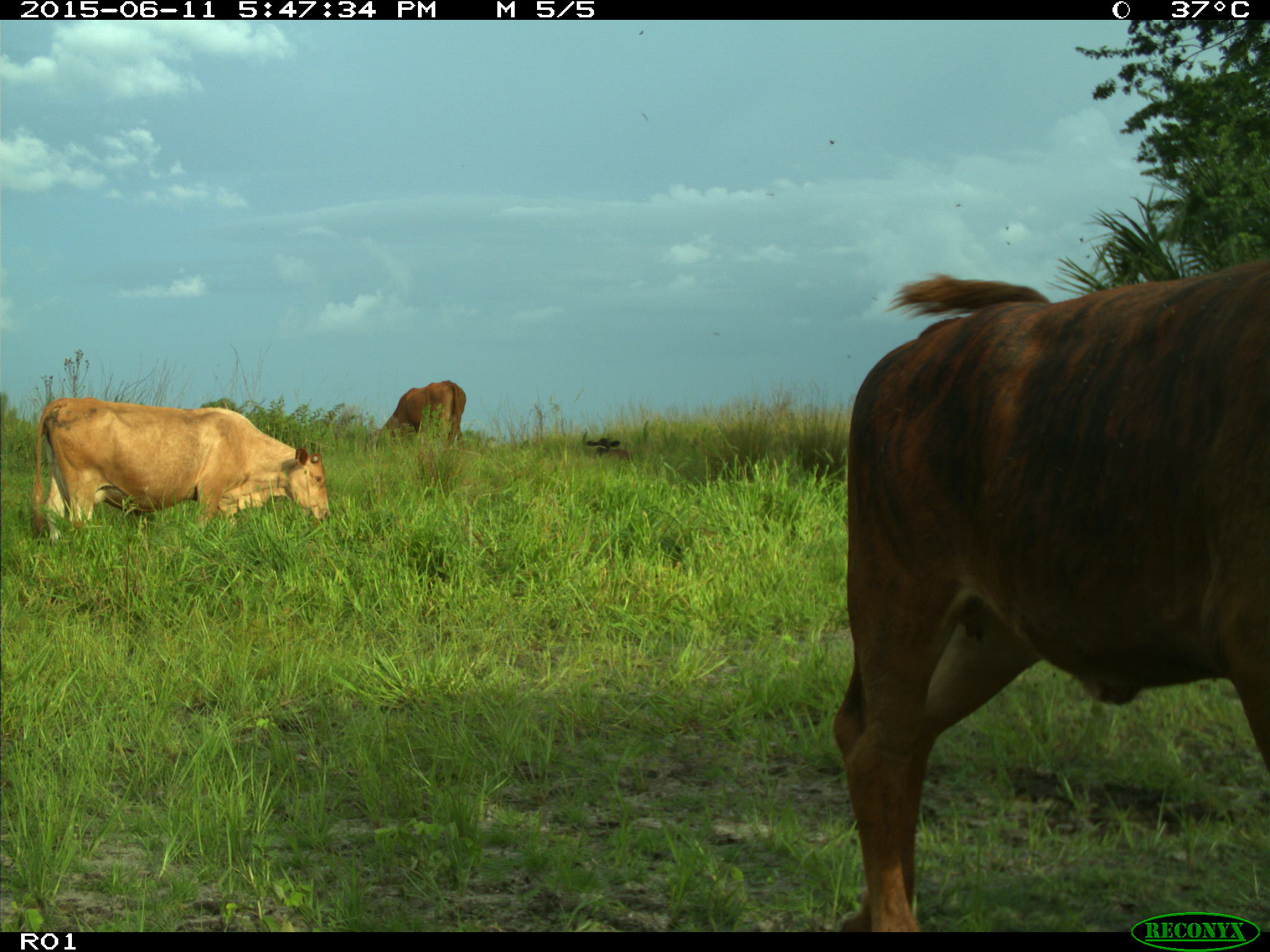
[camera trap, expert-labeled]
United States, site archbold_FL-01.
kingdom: Animalia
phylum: Chordata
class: Mammalia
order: Artiodactyla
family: Bovidae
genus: Bos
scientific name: Bos taurus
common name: domestic cow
Bos taurus (domestic cow).